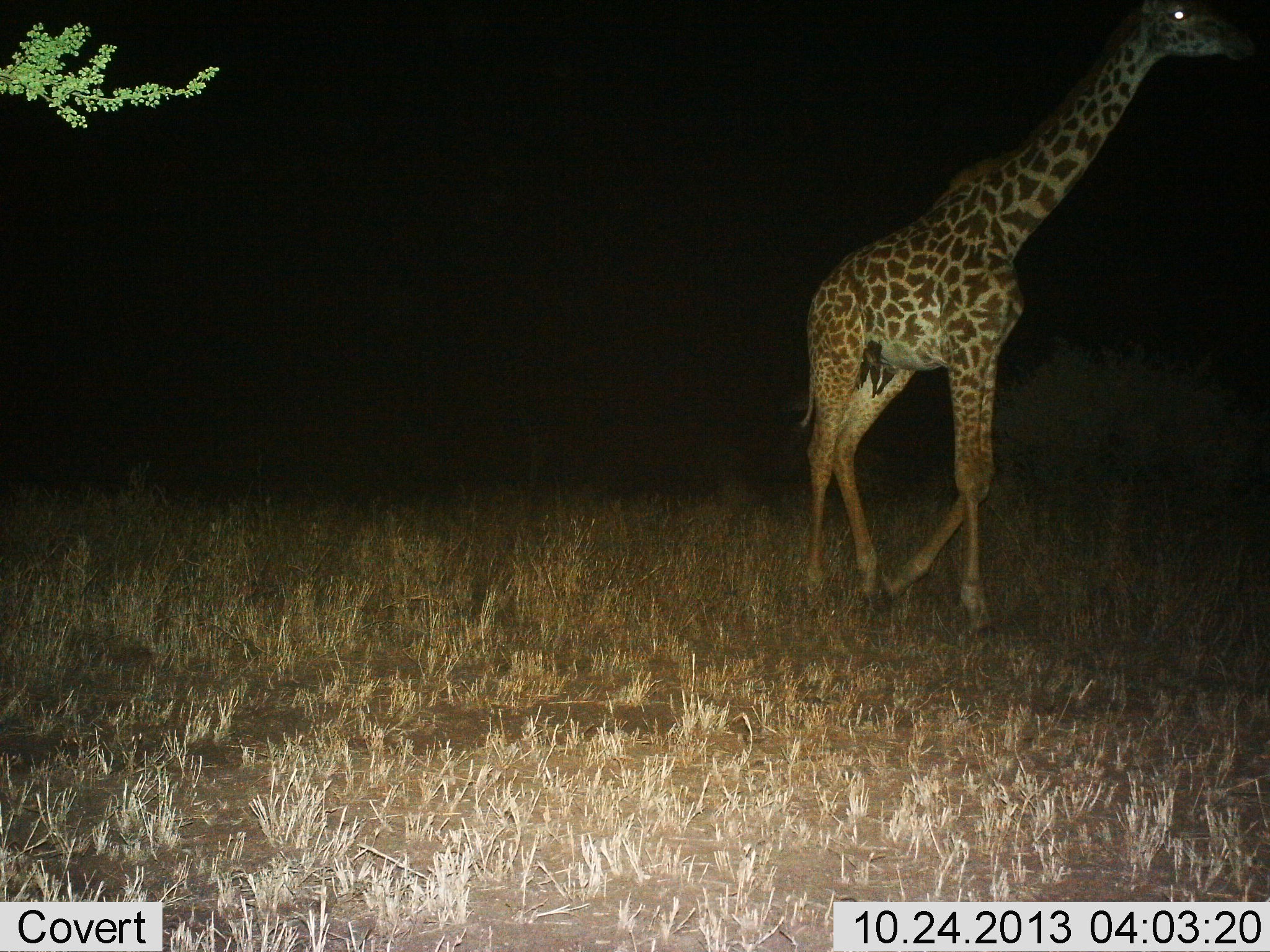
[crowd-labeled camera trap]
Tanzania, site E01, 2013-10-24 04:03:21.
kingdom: Animalia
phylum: Chordata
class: Mammalia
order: Artiodactyla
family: Giraffidae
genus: Giraffa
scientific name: Giraffa camelopardalis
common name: giraffe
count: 1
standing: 10%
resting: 0%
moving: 90%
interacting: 0%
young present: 0%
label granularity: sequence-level